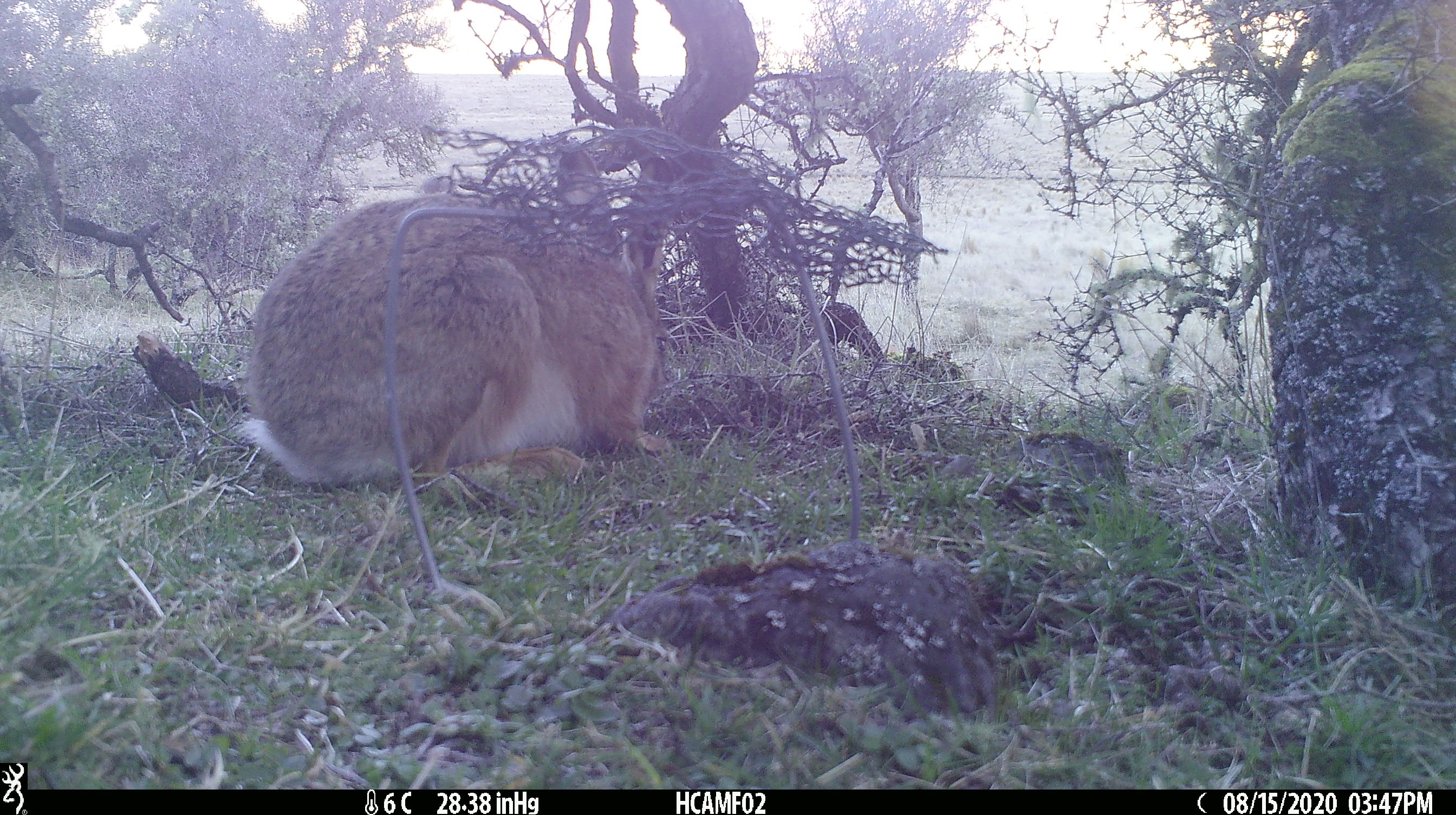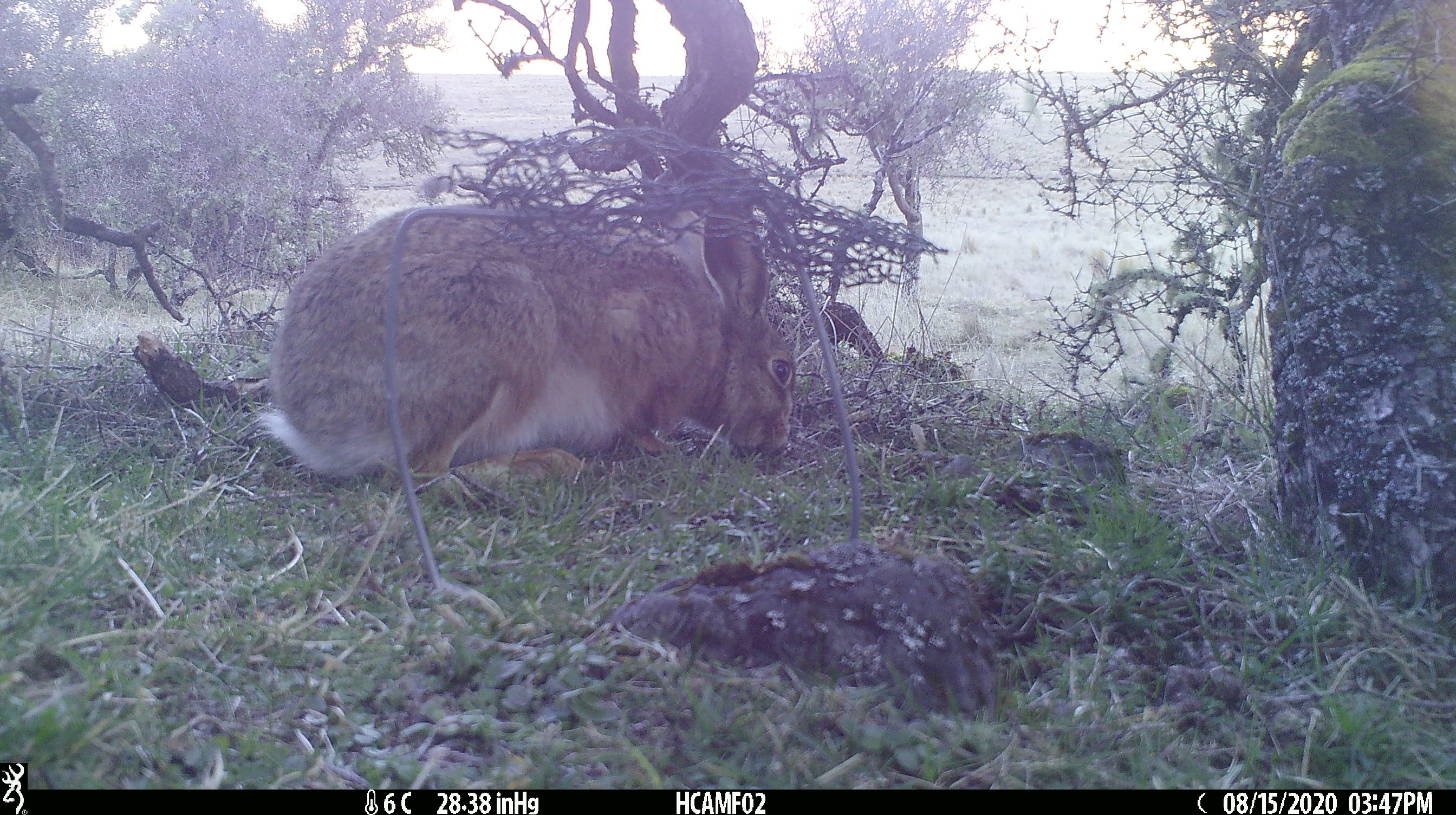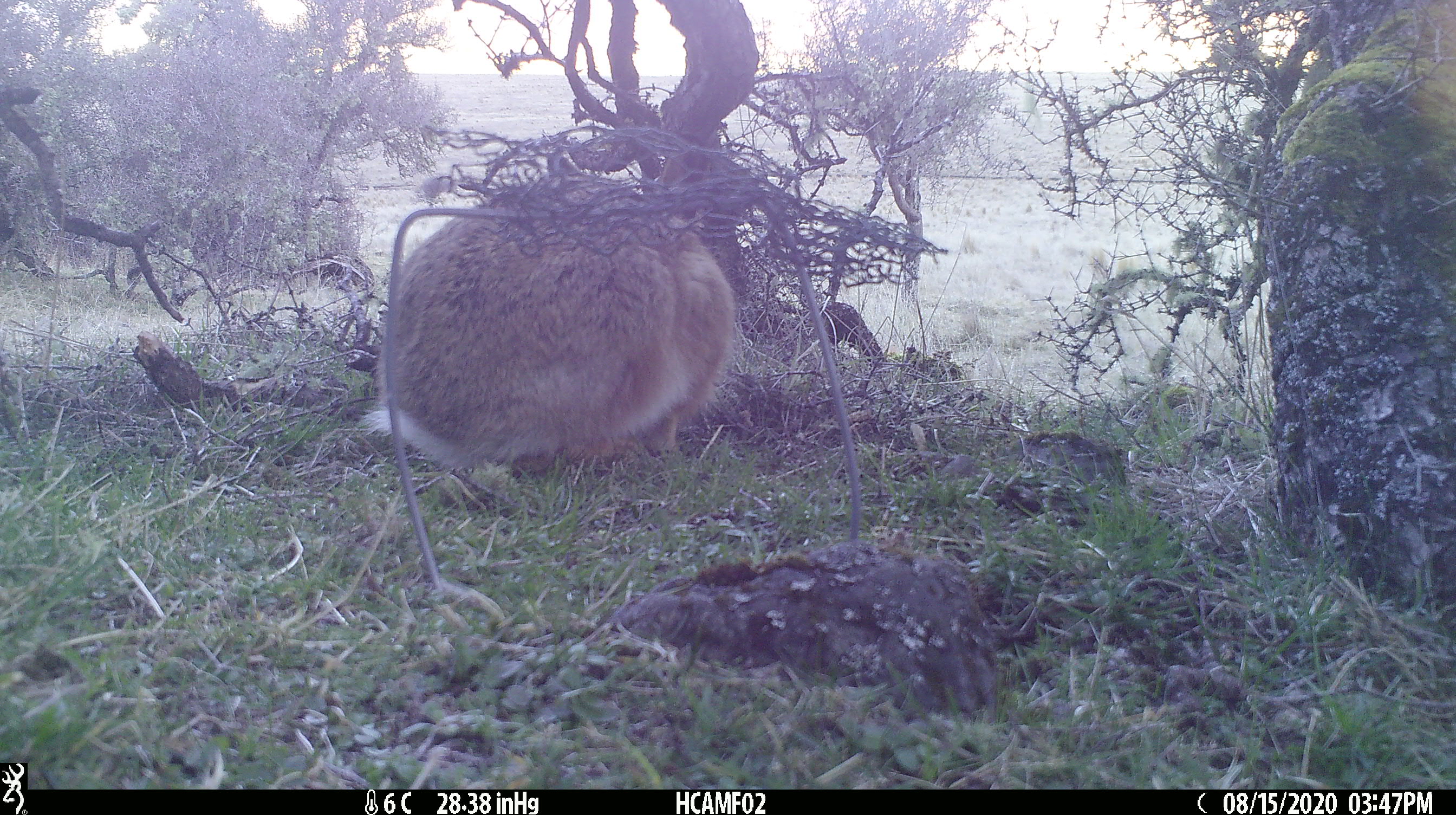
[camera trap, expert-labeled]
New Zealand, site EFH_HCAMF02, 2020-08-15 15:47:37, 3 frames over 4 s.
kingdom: Animalia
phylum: Chordata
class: Mammalia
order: Lagomorpha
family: Leporidae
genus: Lepus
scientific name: Lepus europaeus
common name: brown hare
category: hare